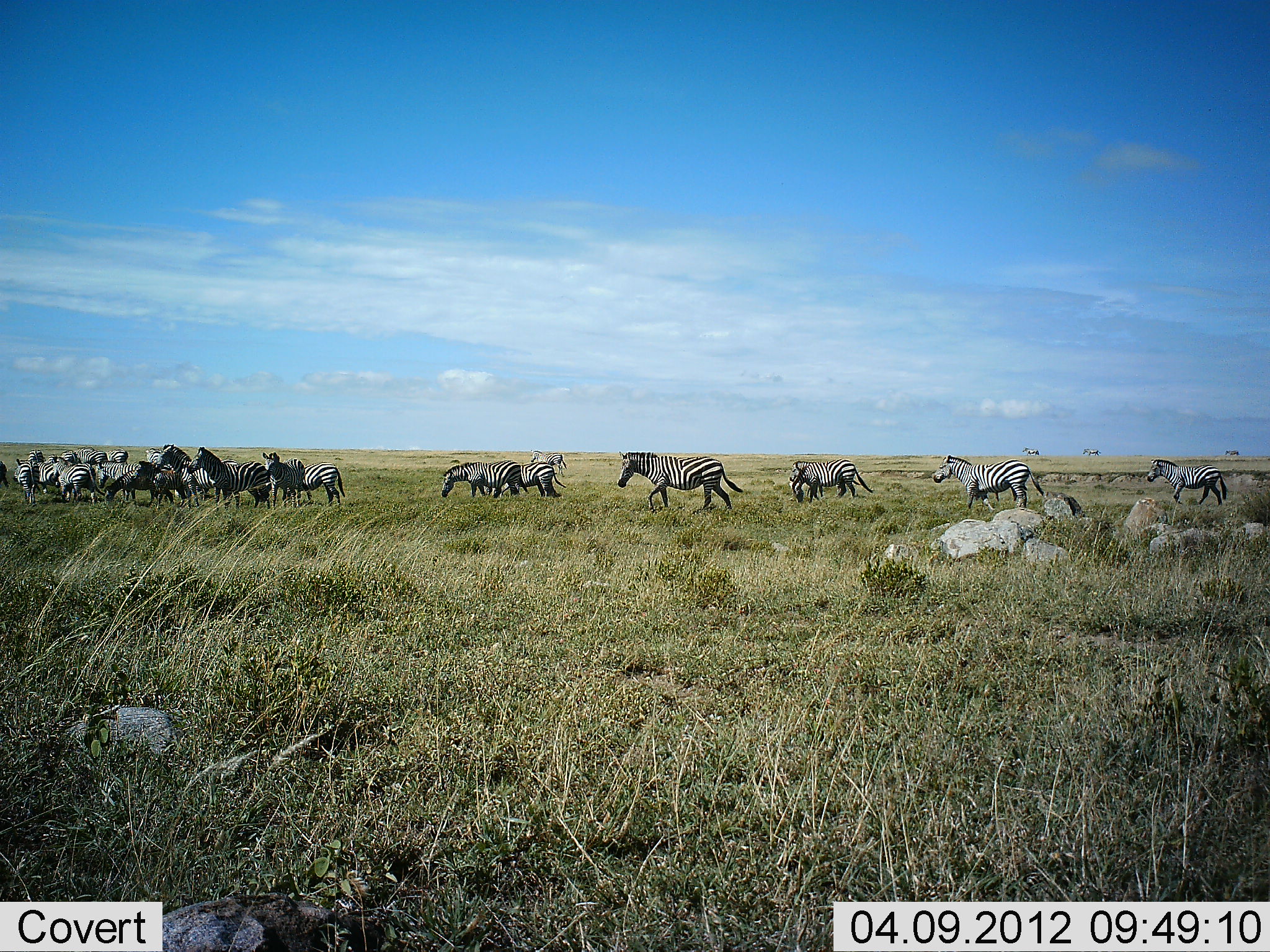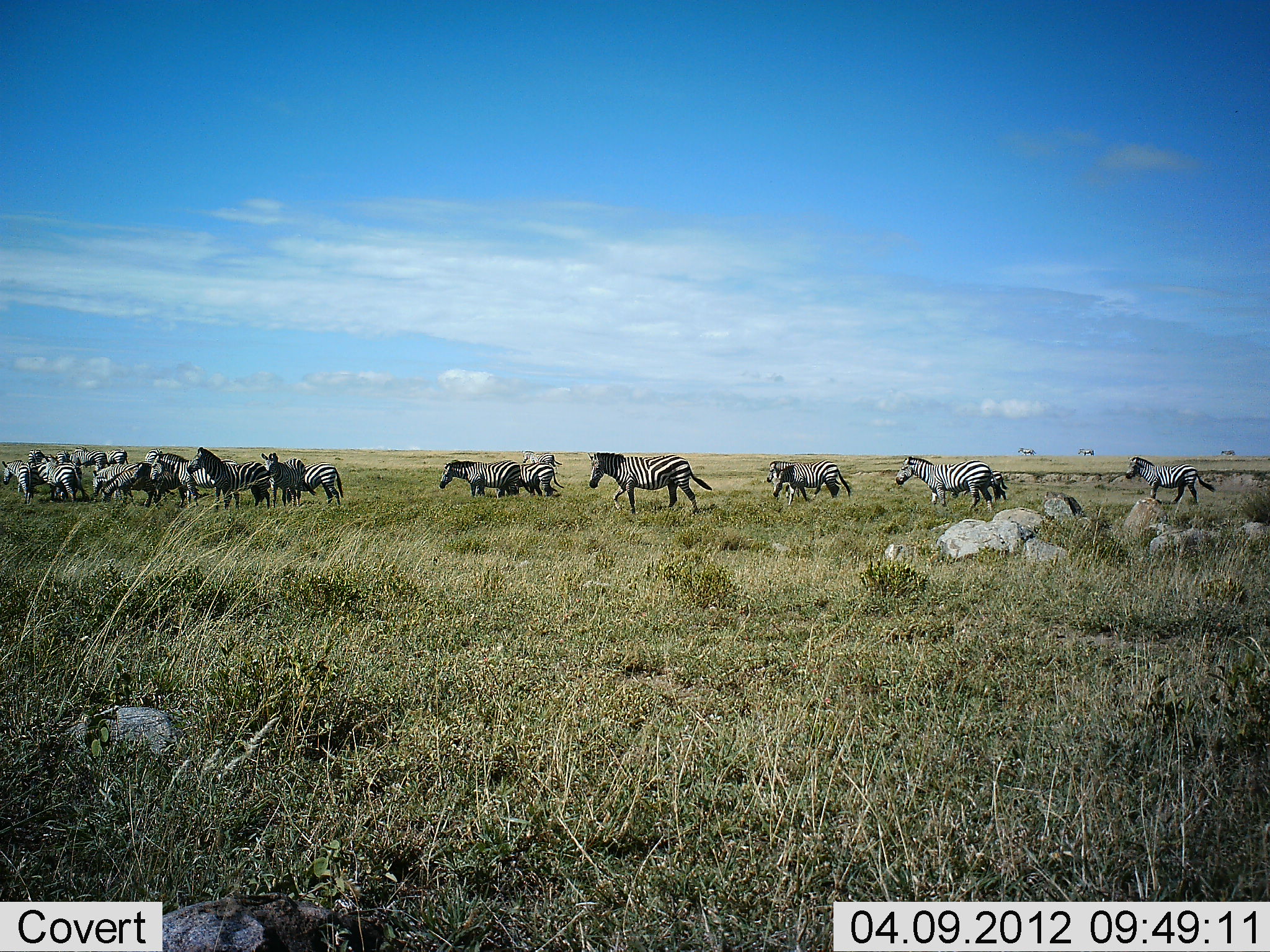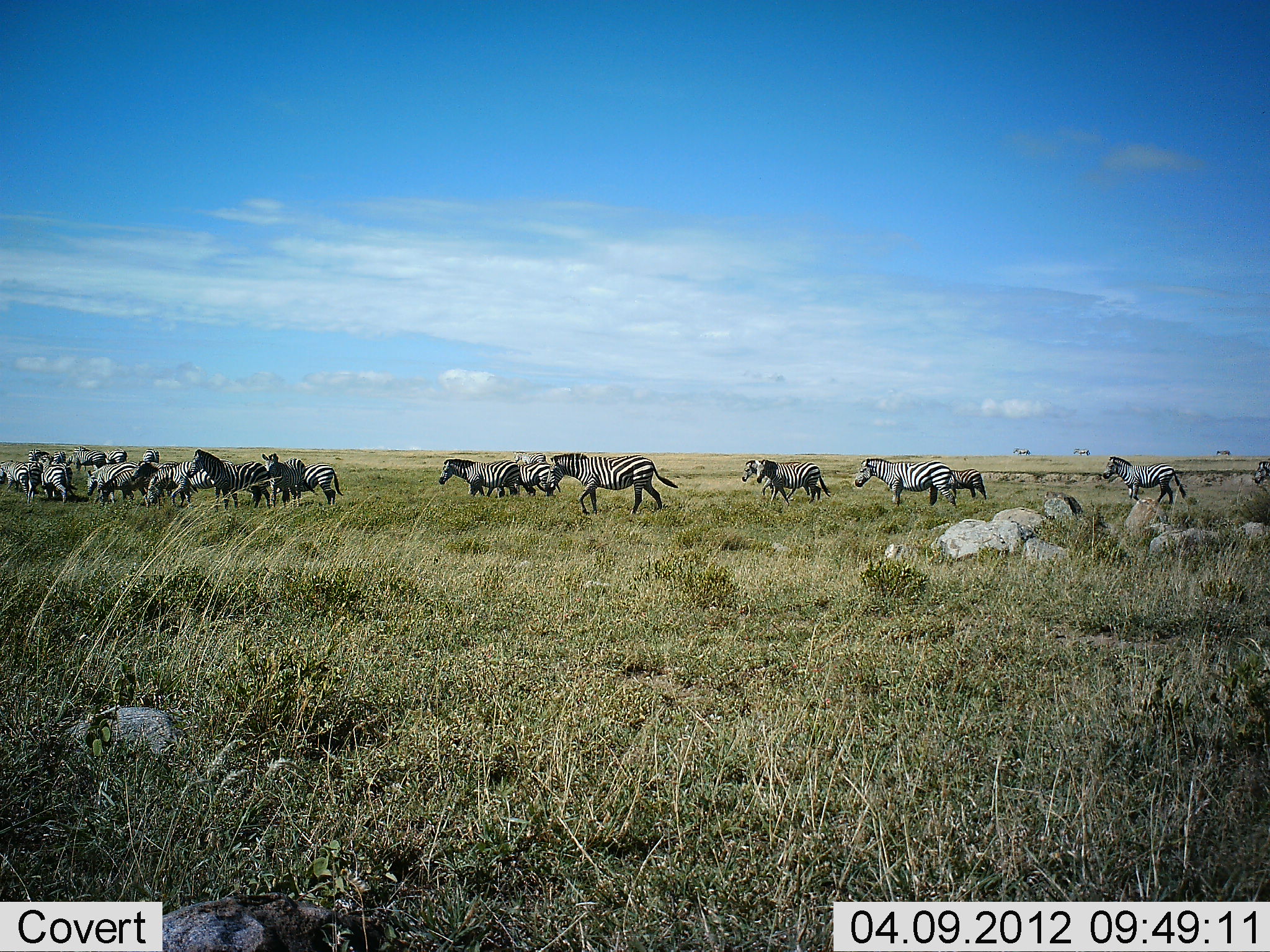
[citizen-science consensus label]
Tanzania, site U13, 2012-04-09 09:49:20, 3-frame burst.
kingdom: Animalia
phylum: Chordata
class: Mammalia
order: Perissodactyla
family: Equidae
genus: Equus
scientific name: Equus quagga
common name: plains zebra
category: zebra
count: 11-50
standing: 52%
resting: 4%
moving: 100%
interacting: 4%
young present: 8%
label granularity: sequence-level